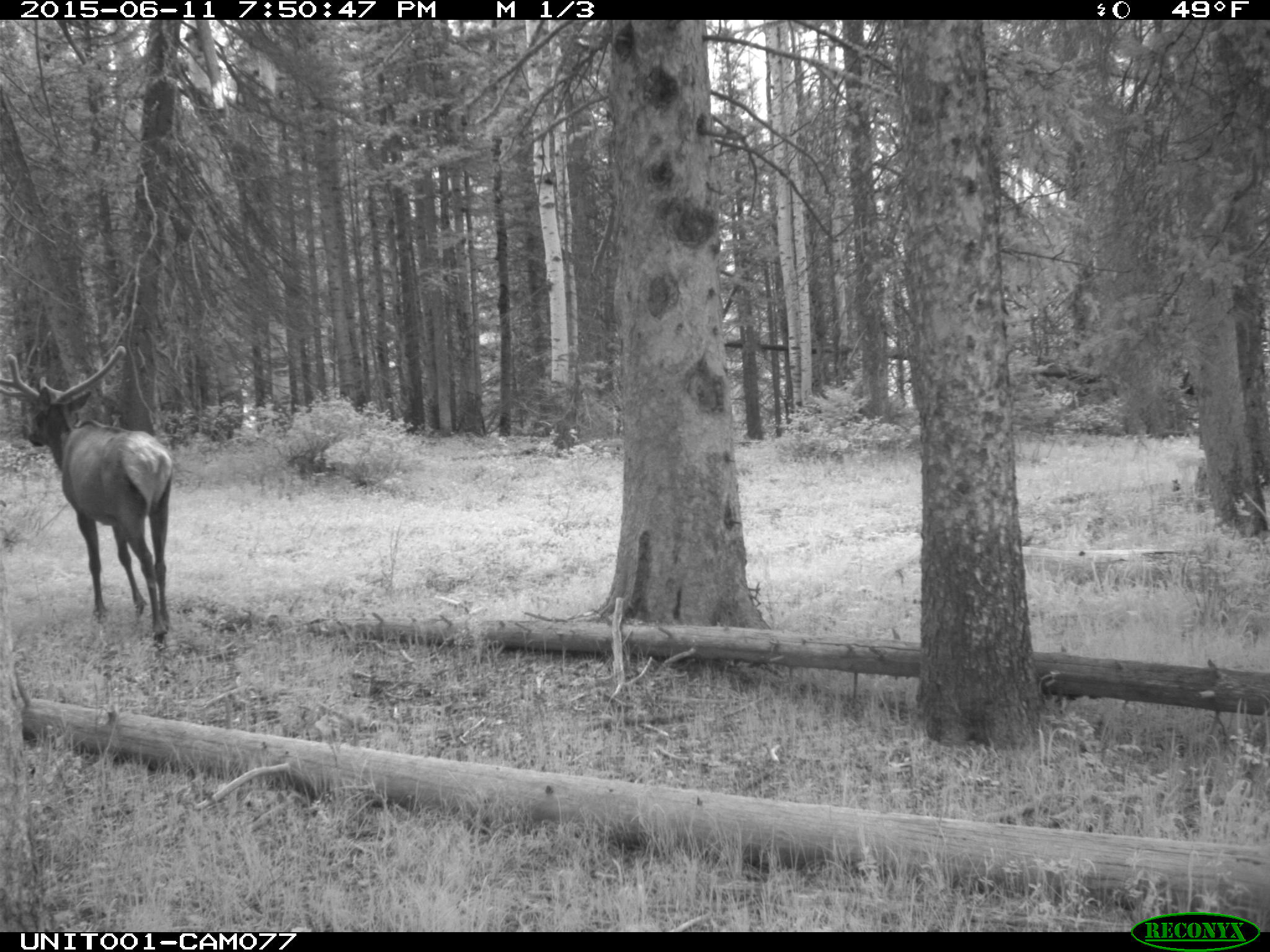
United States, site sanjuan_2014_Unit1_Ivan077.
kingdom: Animalia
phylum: Chordata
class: Mammalia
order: Artiodactyla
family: Cervidae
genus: Cervus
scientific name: Cervus elaphus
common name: red deer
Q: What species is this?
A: Cervus elaphus (red deer).